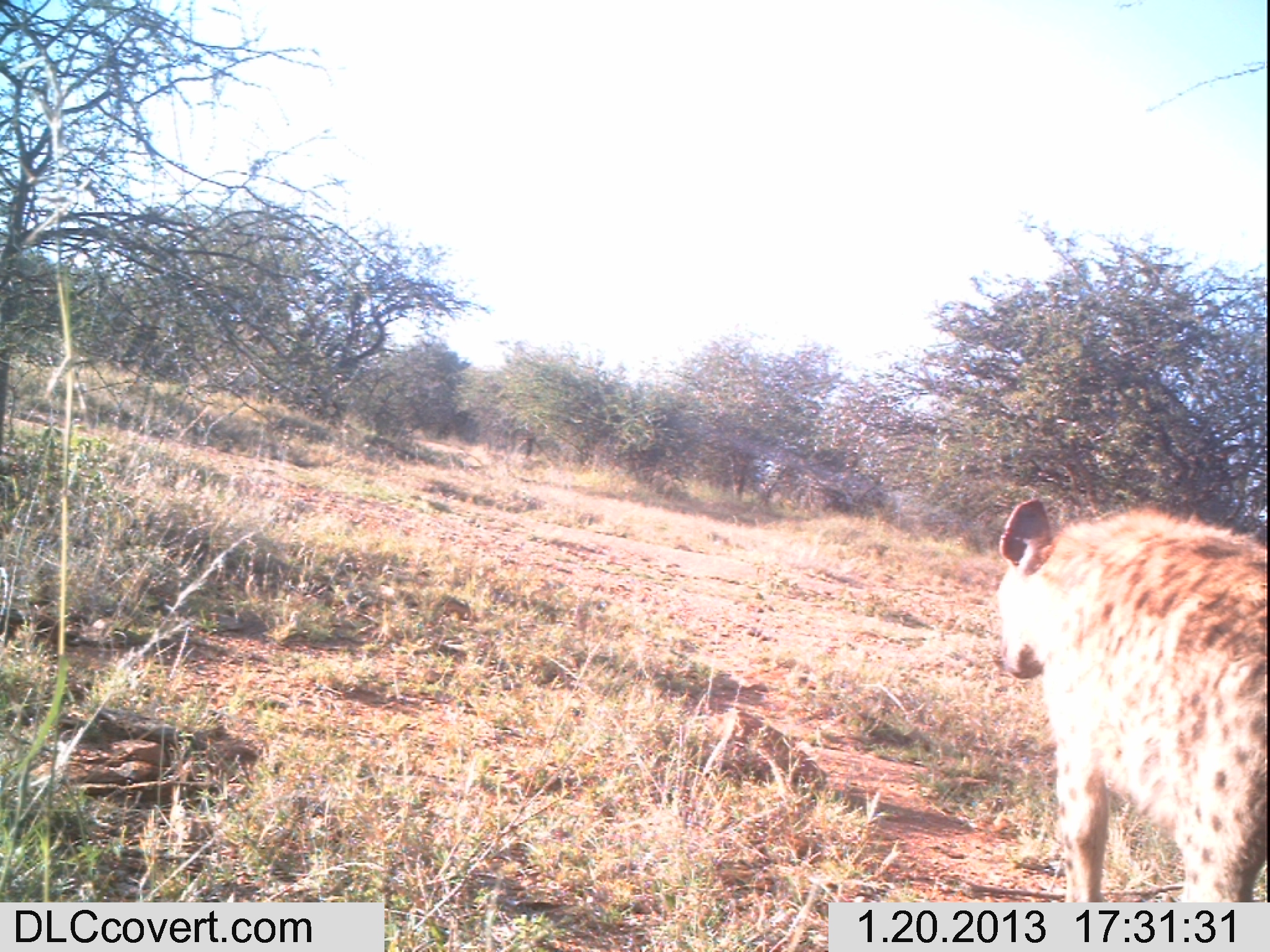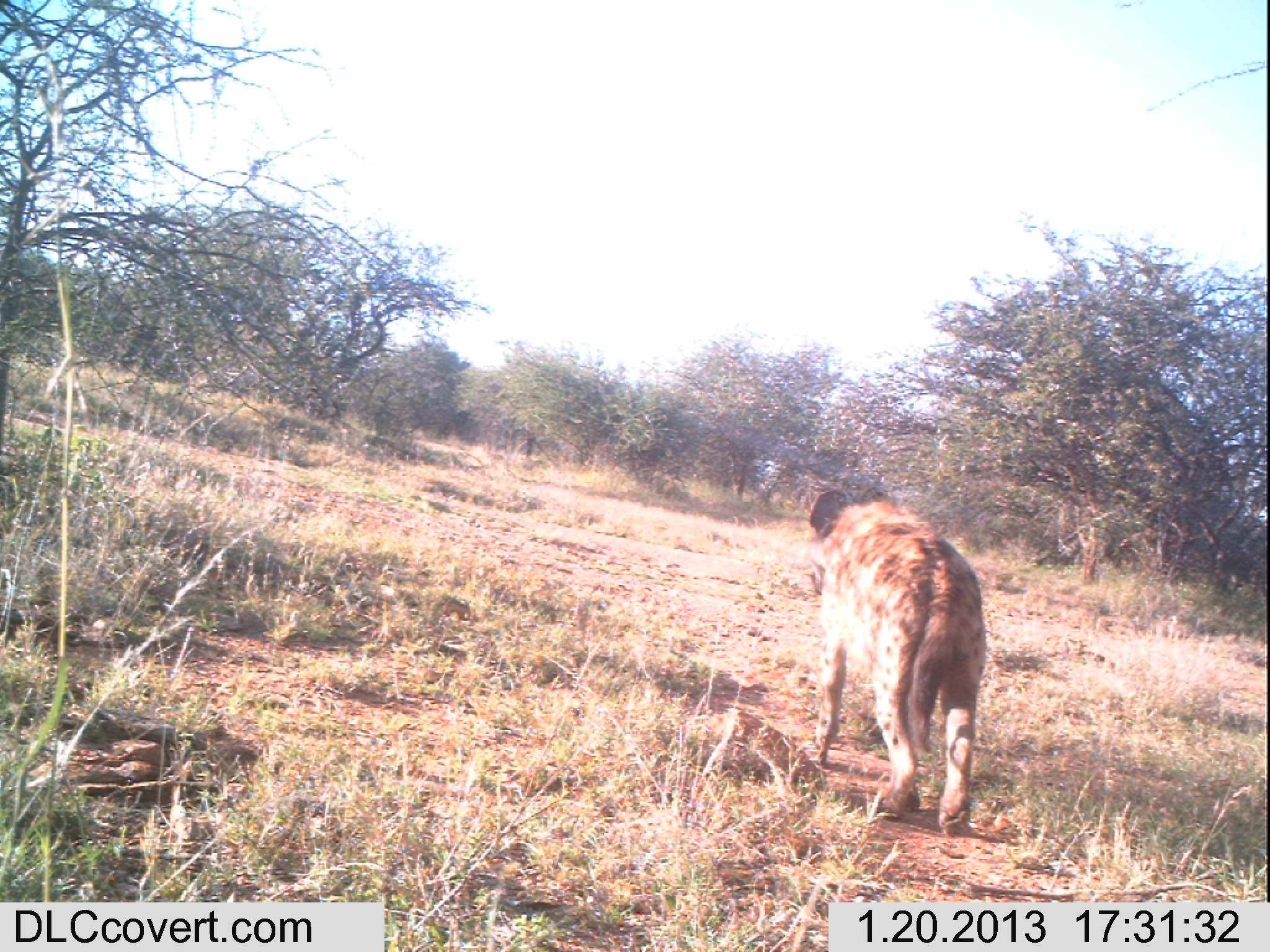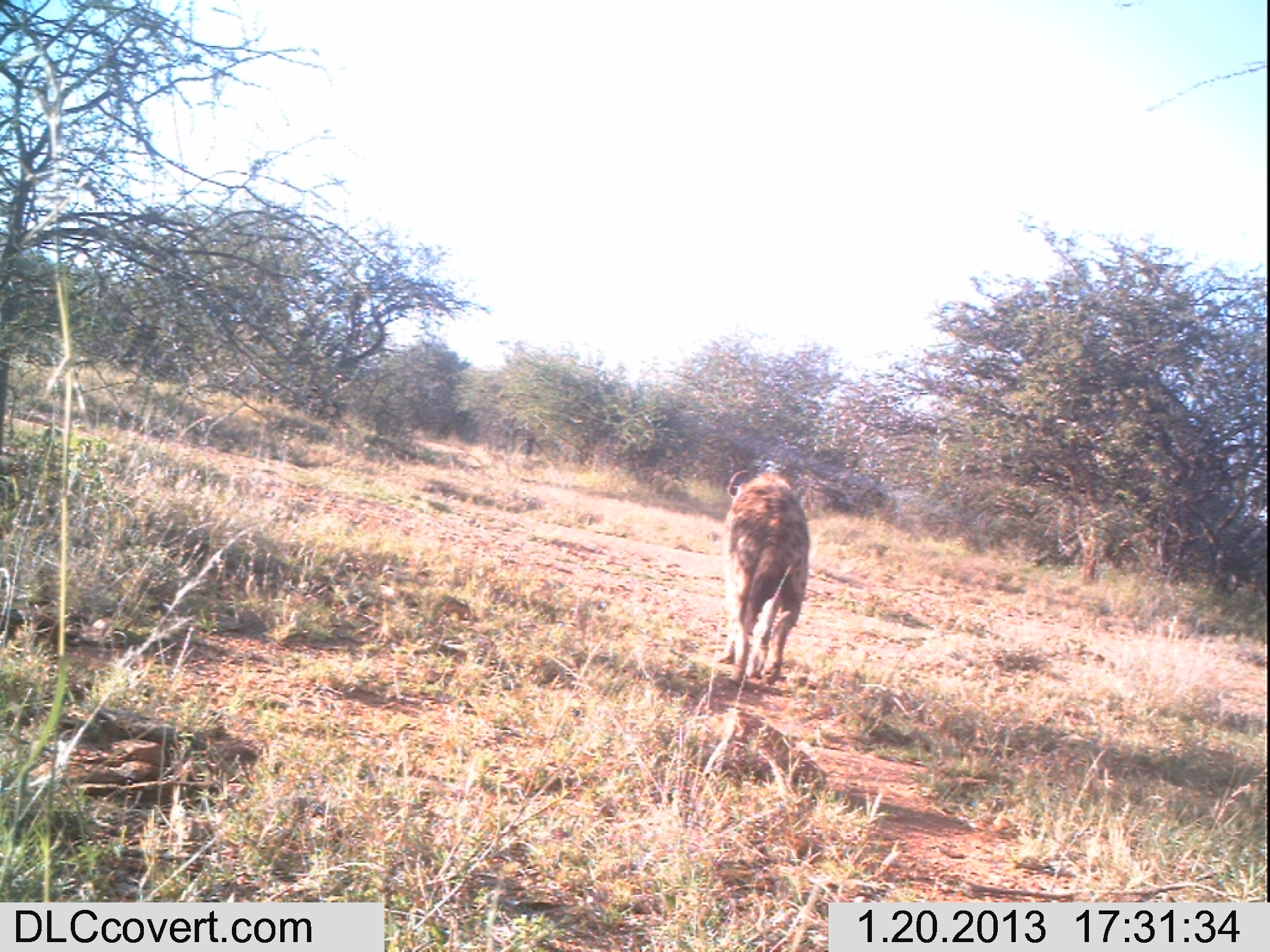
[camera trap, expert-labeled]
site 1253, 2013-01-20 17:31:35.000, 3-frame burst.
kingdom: Animalia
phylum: Chordata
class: Mammalia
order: Carnivora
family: Hyaenidae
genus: Crocuta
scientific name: Crocuta crocuta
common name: spotted hyena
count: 1